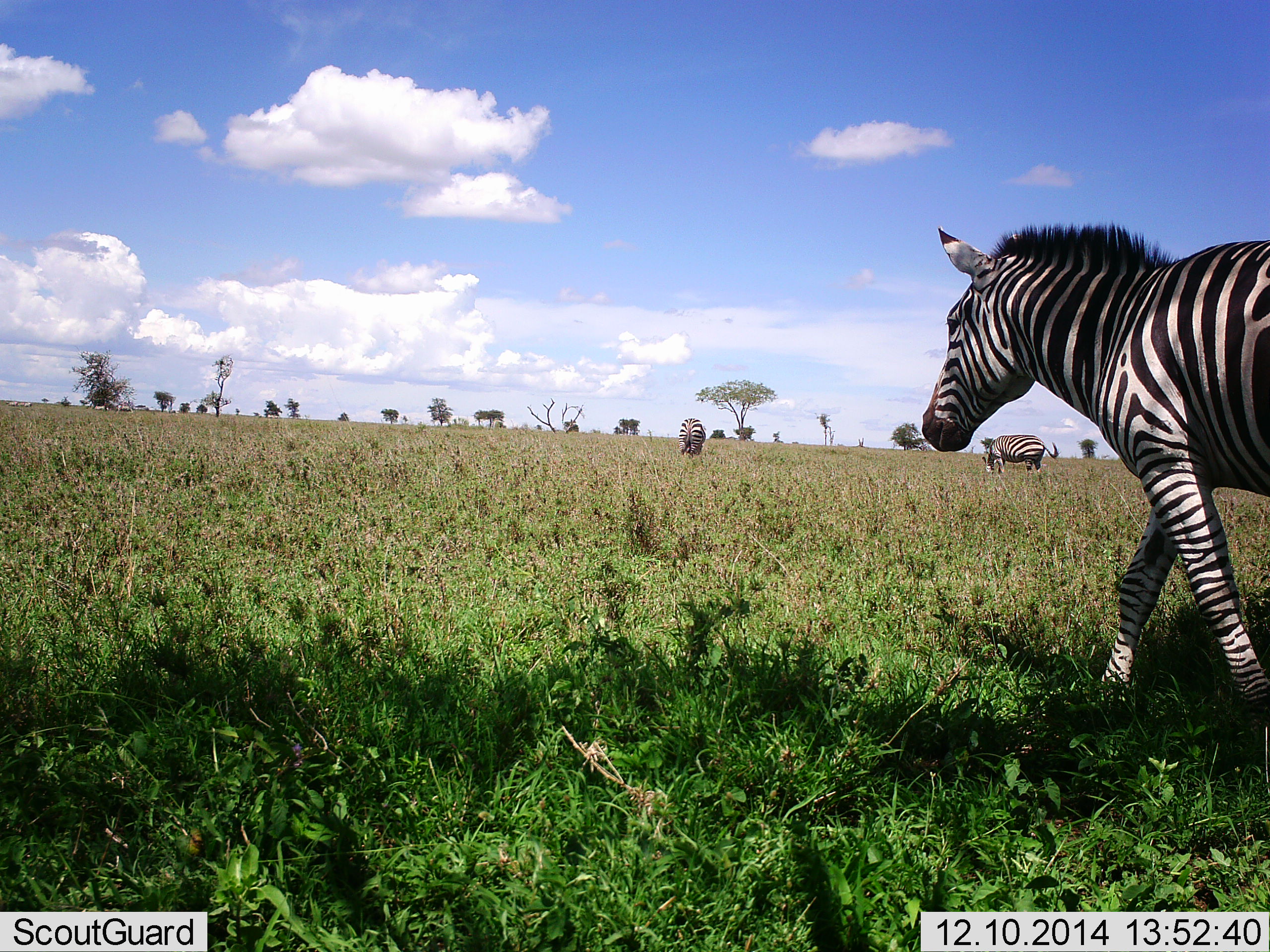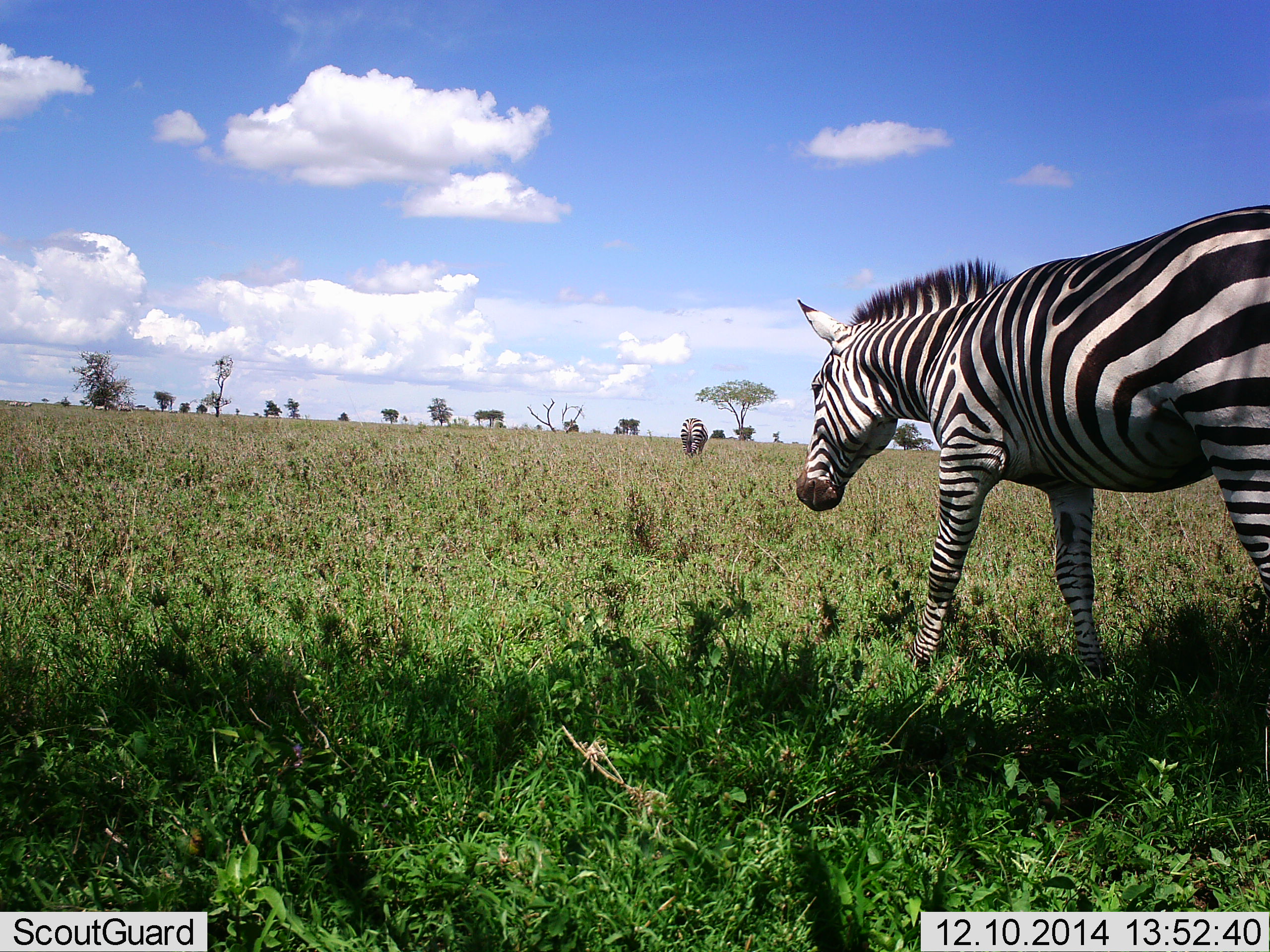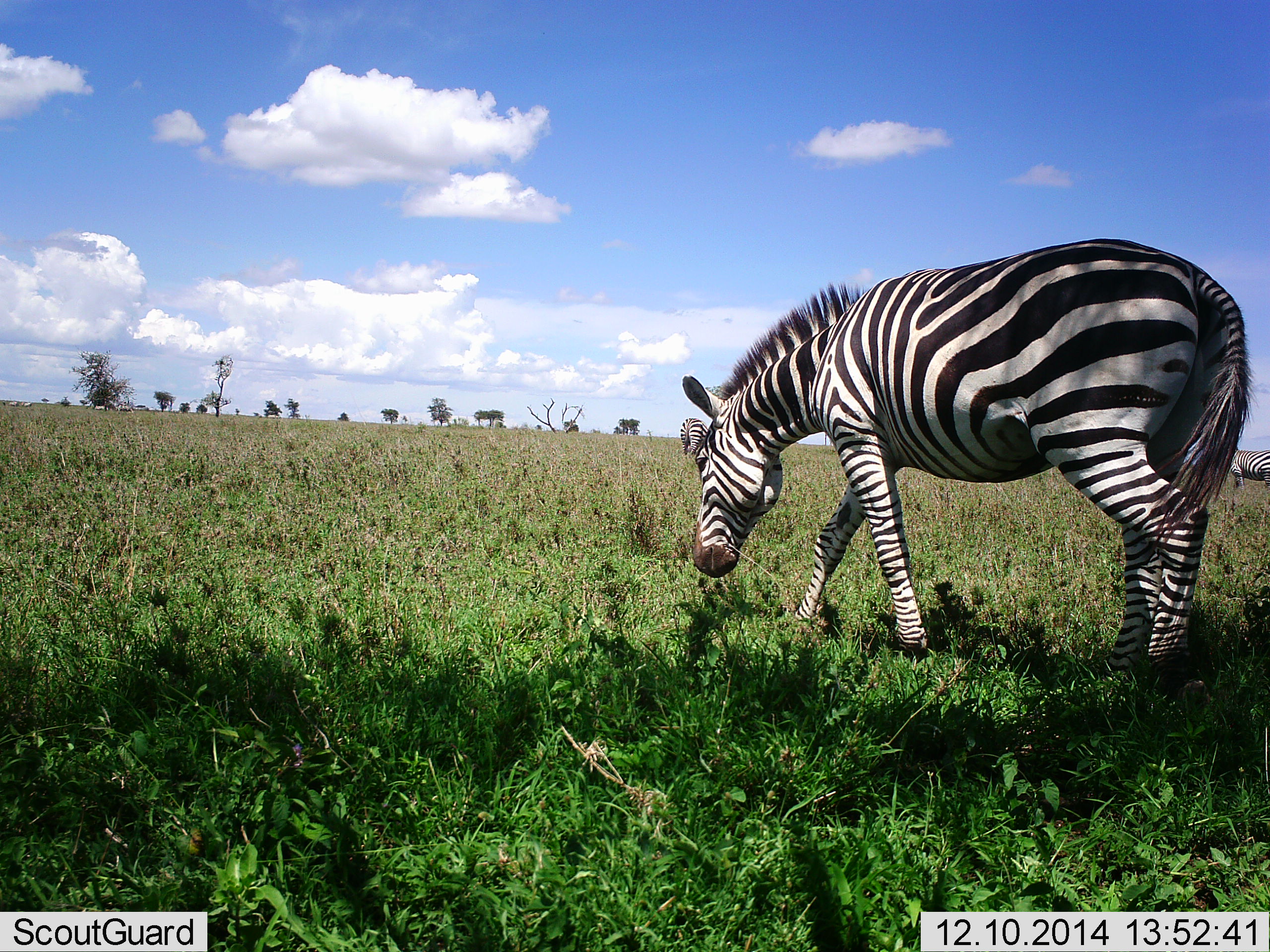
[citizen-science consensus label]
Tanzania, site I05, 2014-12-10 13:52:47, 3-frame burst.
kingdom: Animalia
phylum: Chordata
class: Mammalia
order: Perissodactyla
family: Equidae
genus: Equus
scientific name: Equus quagga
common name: plains zebra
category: zebra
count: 4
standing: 30%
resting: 0%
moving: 80%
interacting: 0%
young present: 0%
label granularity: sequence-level